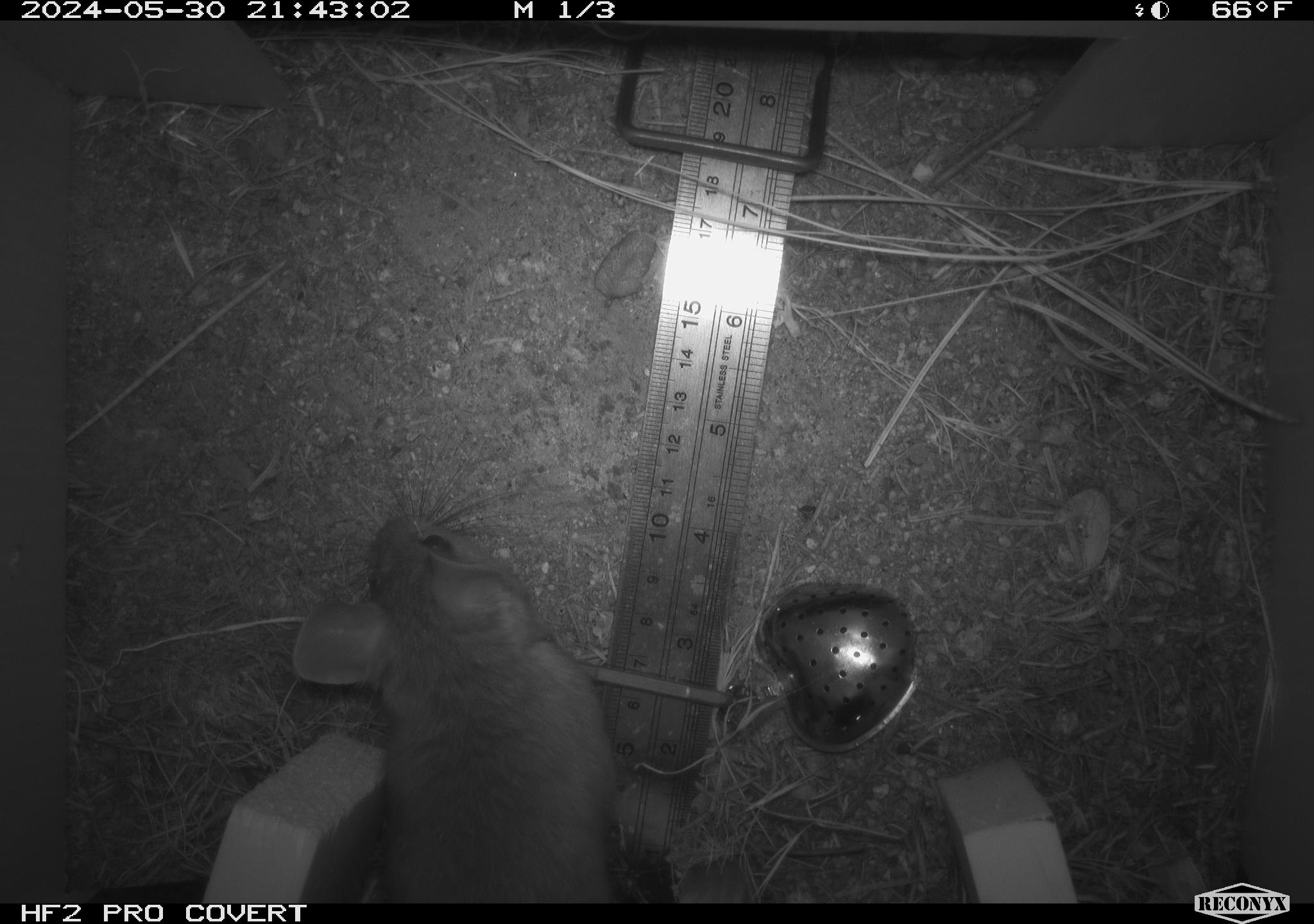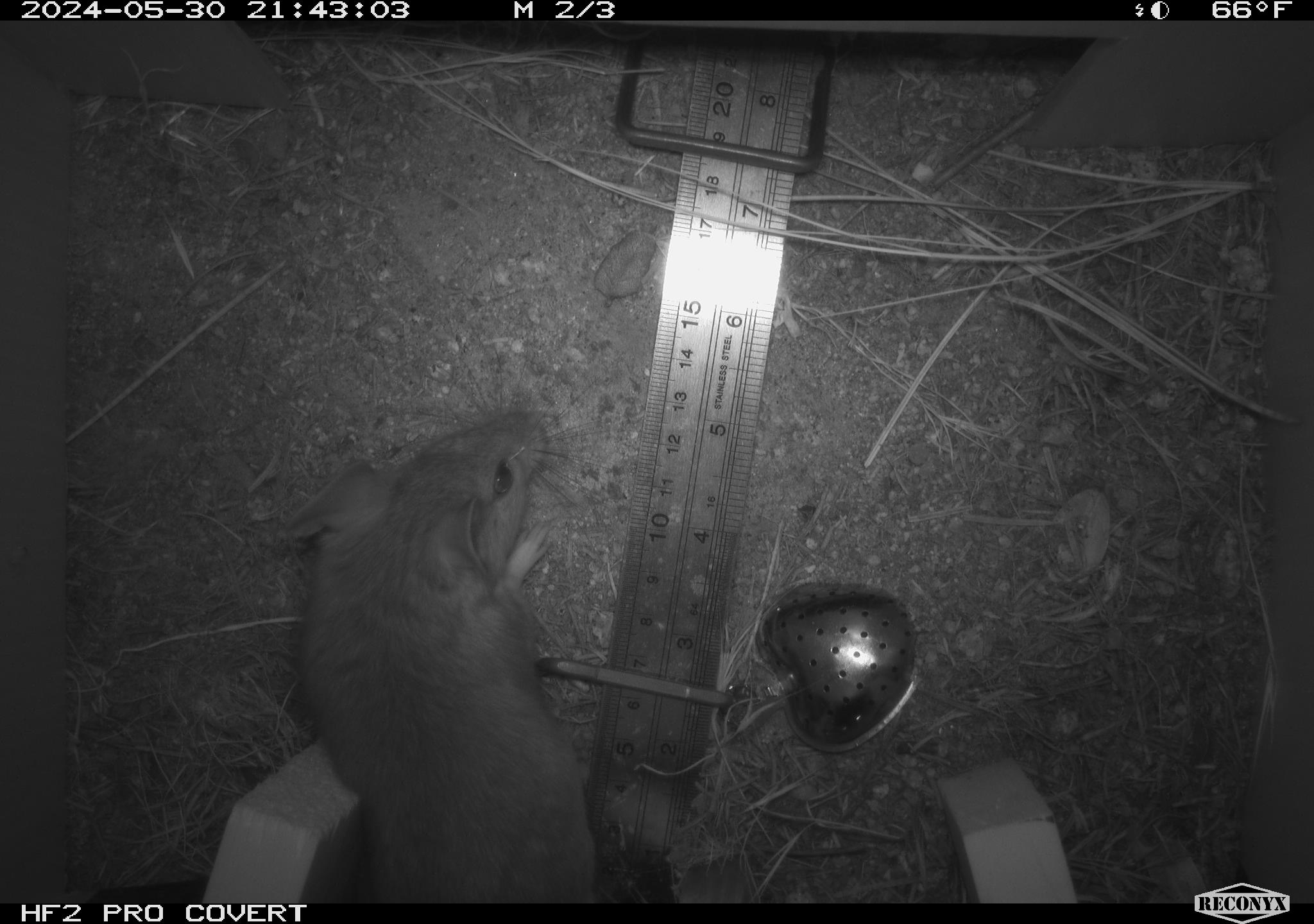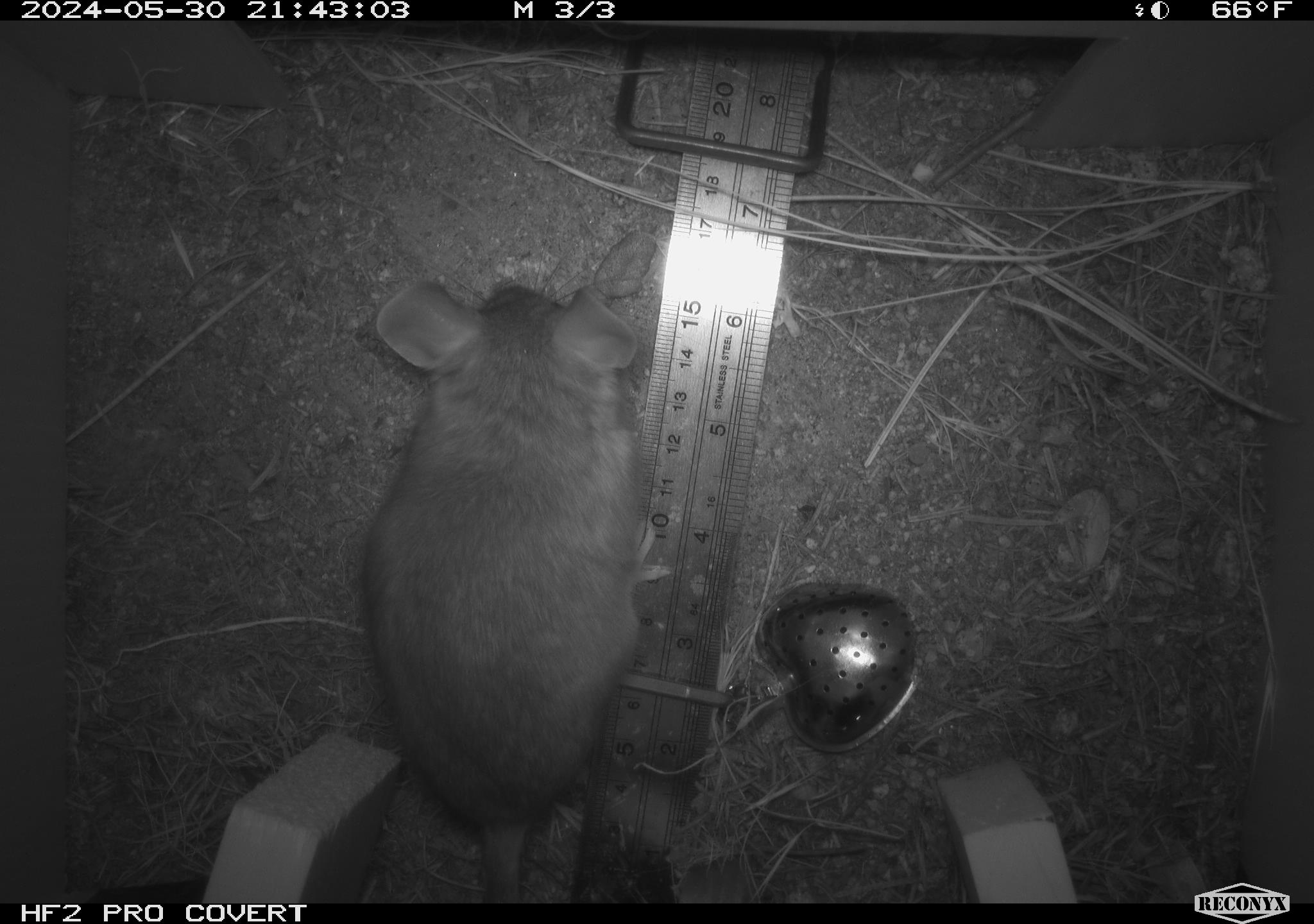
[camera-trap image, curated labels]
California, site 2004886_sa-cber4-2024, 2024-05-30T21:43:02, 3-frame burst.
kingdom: Animalia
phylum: Chordata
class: Mammalia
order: Rodentia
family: Cricetidae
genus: Neotoma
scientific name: Neotoma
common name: pack rat or woodrat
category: neotoma species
Neotoma species (pack rat or woodrat) (Neotoma).